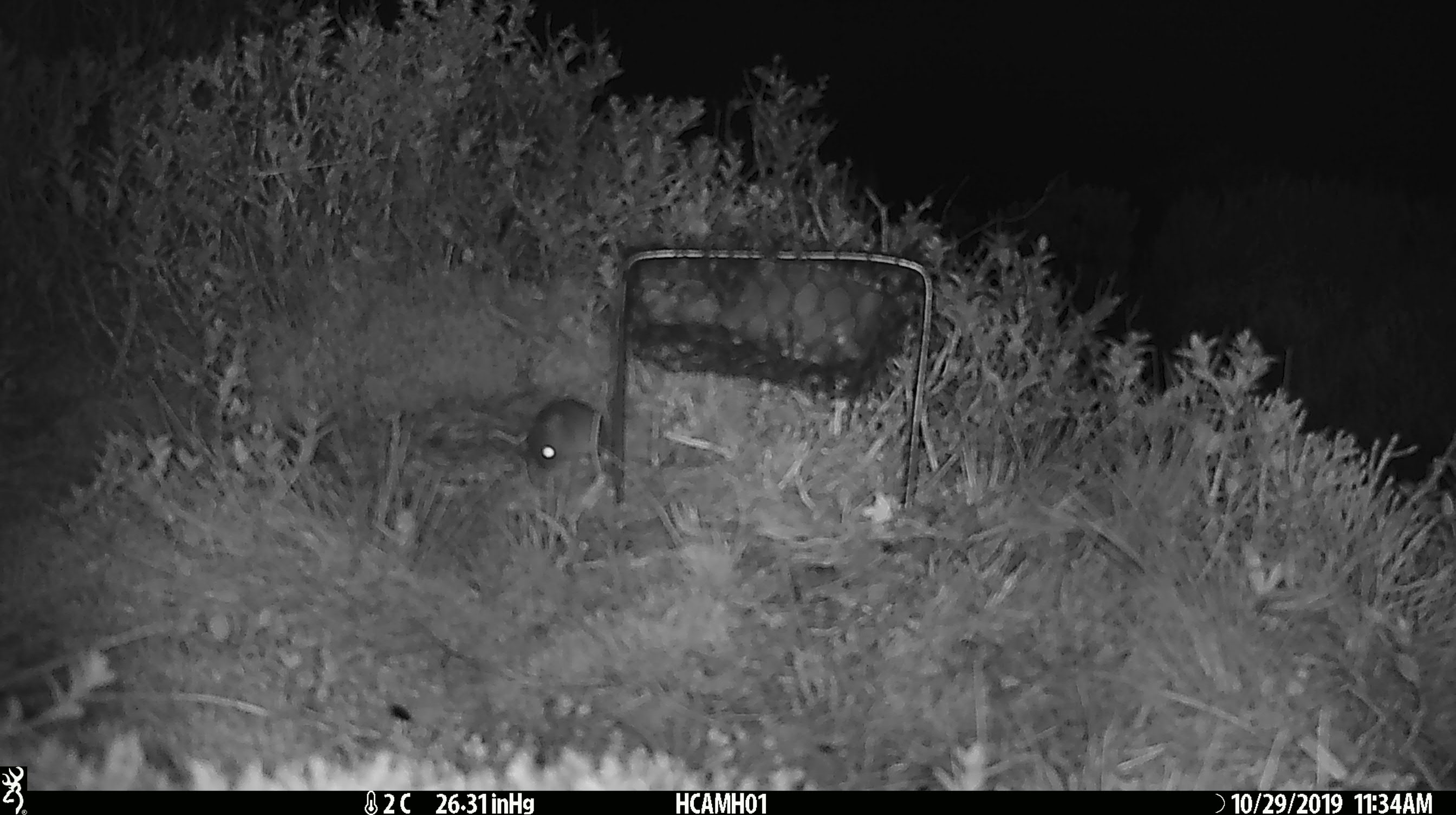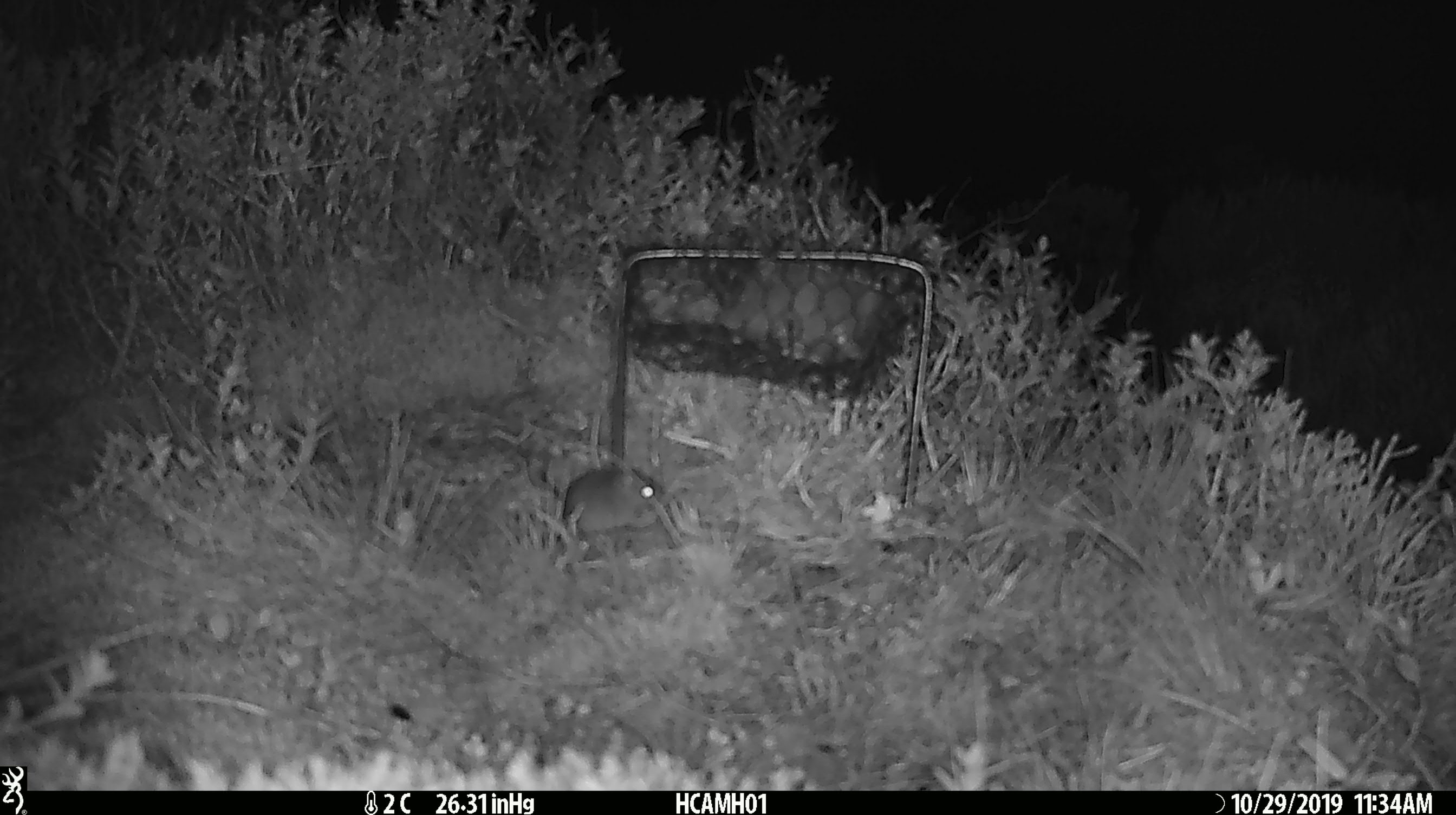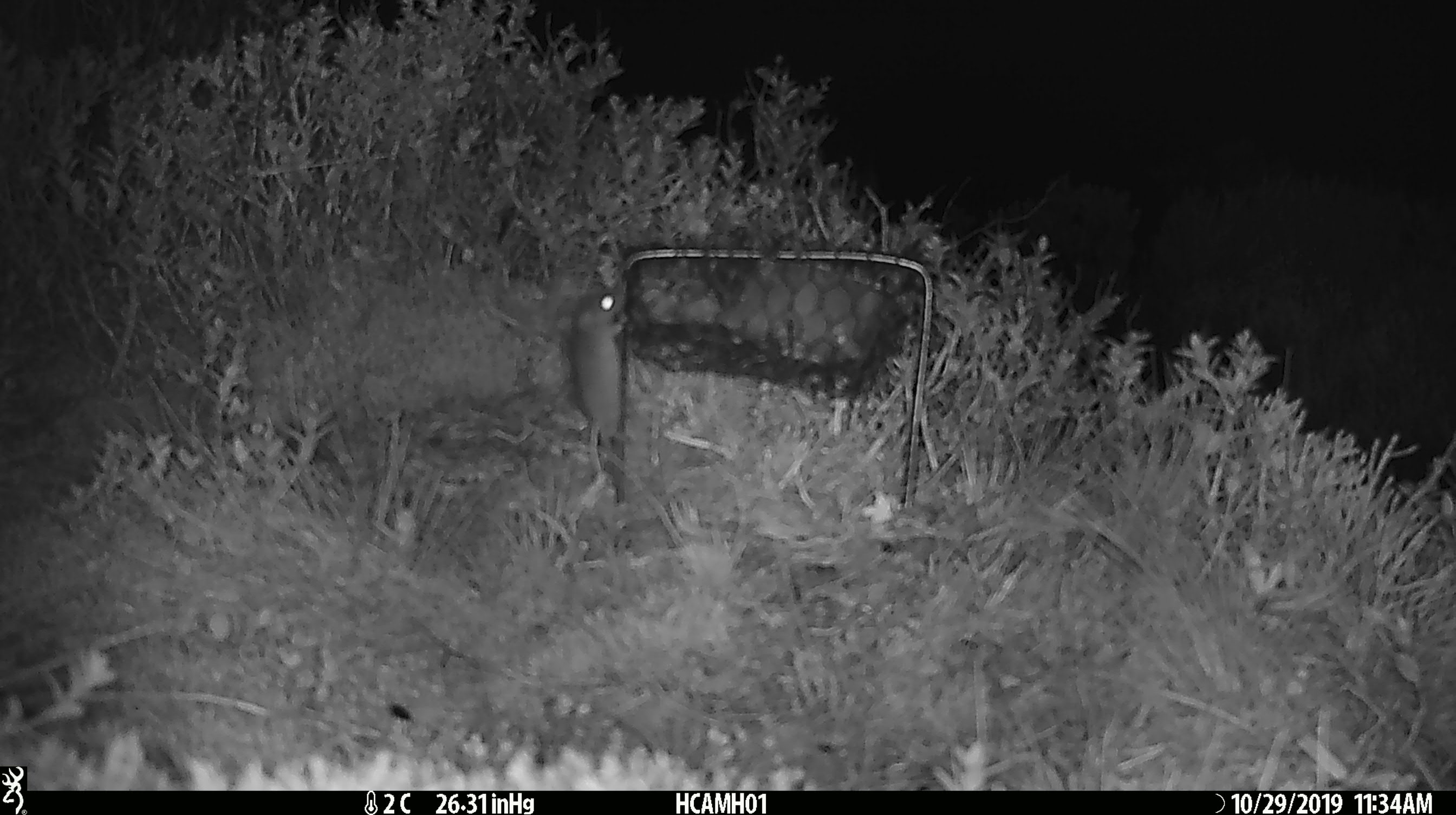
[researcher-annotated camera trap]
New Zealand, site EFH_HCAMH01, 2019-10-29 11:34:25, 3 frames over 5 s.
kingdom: Animalia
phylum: Chordata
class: Mammalia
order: Rodentia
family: Muridae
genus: Mus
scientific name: Mus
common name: mouse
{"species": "mouse (Mus)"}